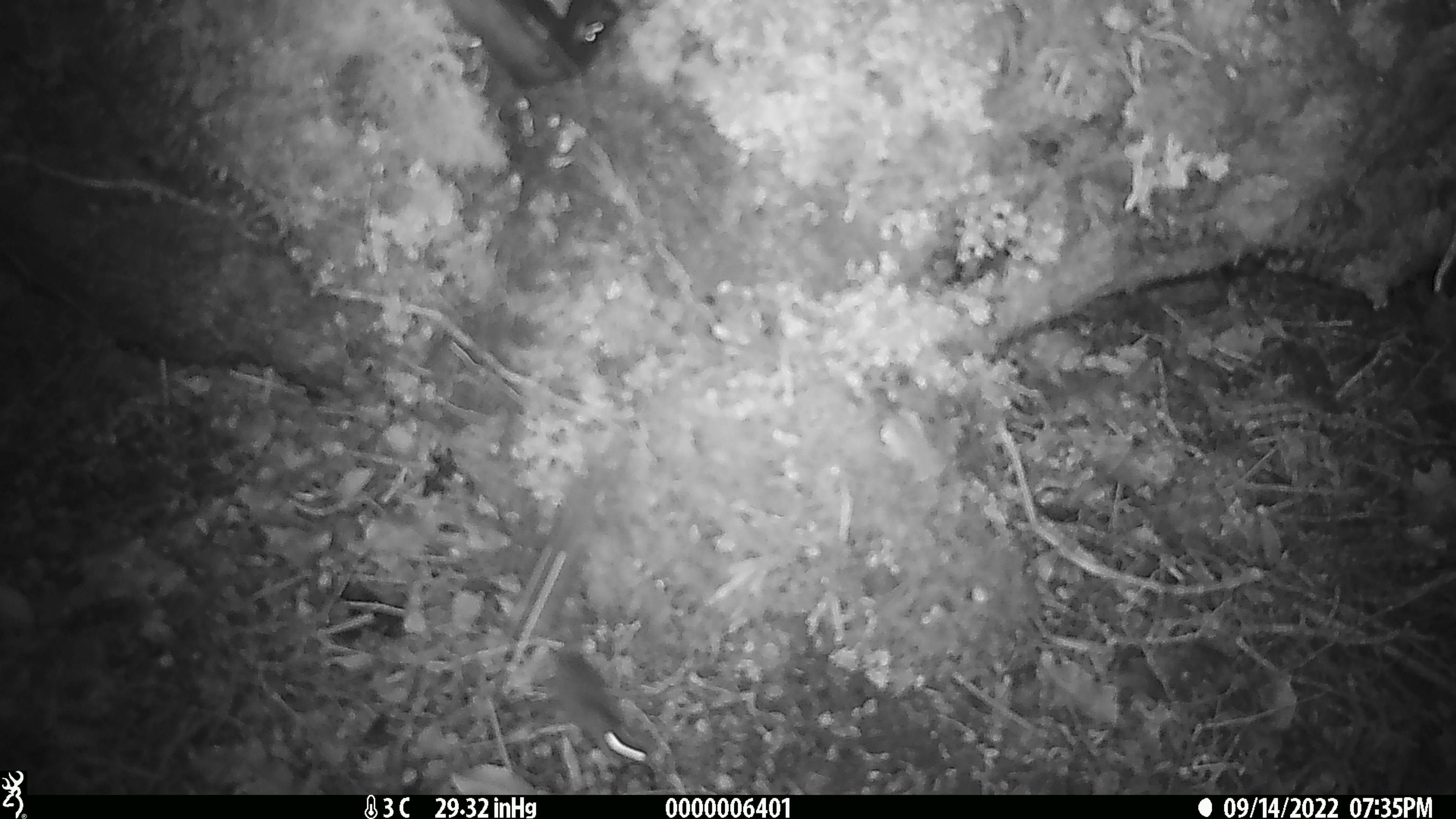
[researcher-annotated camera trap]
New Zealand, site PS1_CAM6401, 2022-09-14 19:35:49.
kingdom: Animalia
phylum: Chordata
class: Mammalia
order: Rodentia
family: Muridae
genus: Mus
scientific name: Mus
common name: mouse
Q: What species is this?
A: Mouse (Mus).